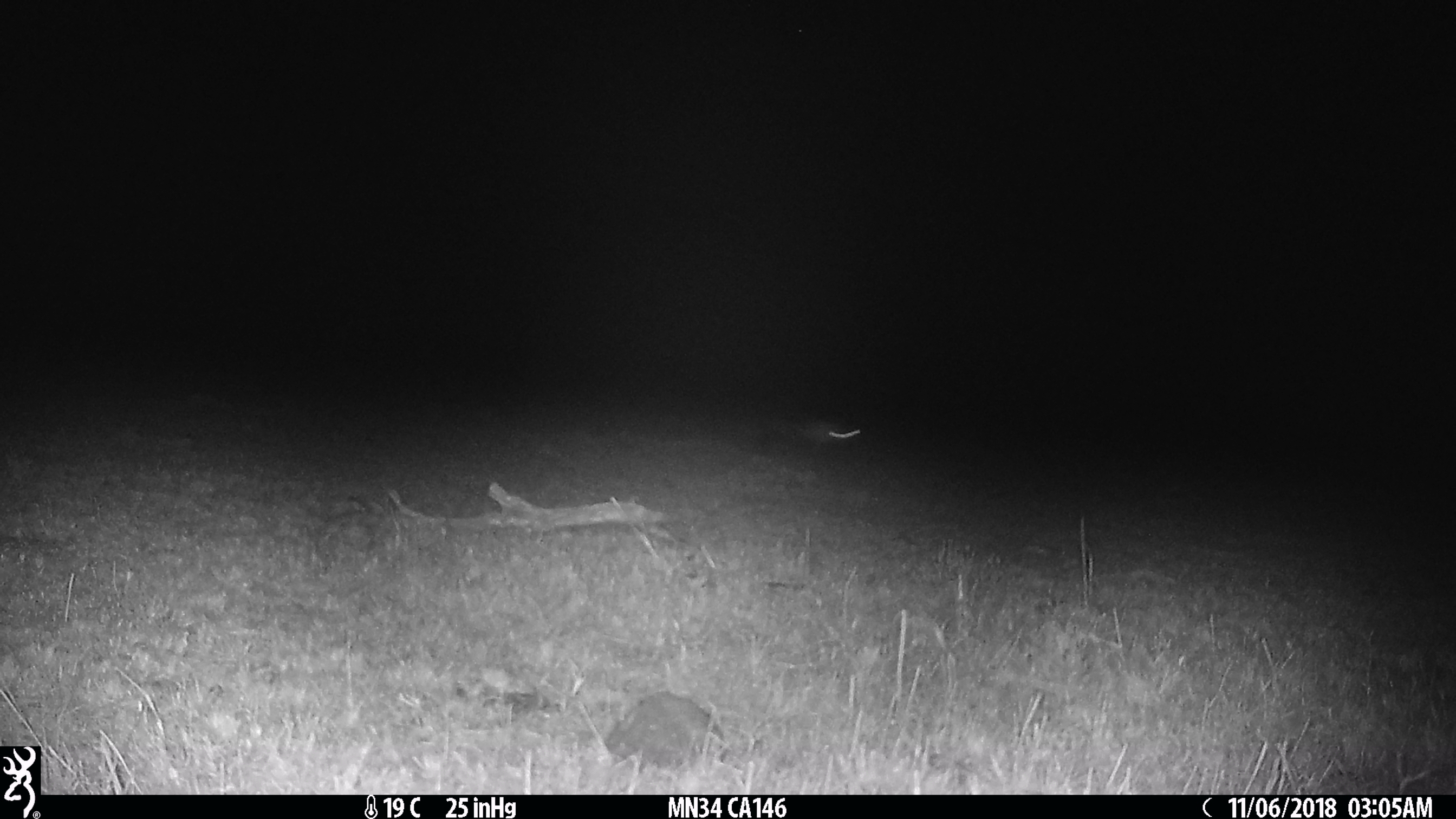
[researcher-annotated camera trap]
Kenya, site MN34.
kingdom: Animalia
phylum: Chordata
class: Mammalia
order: Rodentia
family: Pedetidae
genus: Pedetes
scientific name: Pedetes capensis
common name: springhare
Springhare (Pedetes capensis).